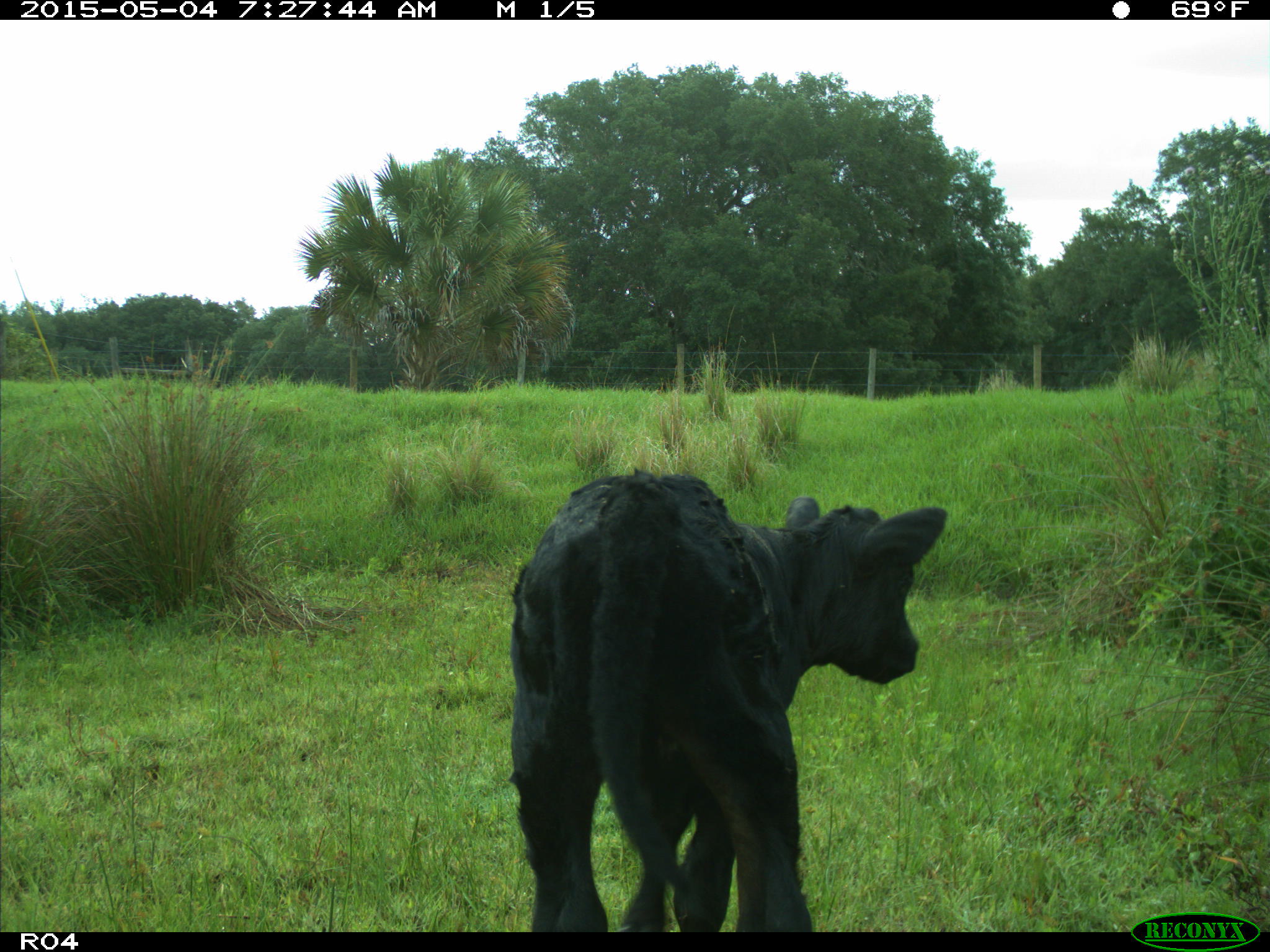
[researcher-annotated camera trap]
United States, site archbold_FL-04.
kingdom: Animalia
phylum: Chordata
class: Mammalia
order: Artiodactyla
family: Bovidae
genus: Bos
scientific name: Bos taurus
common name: domestic cow